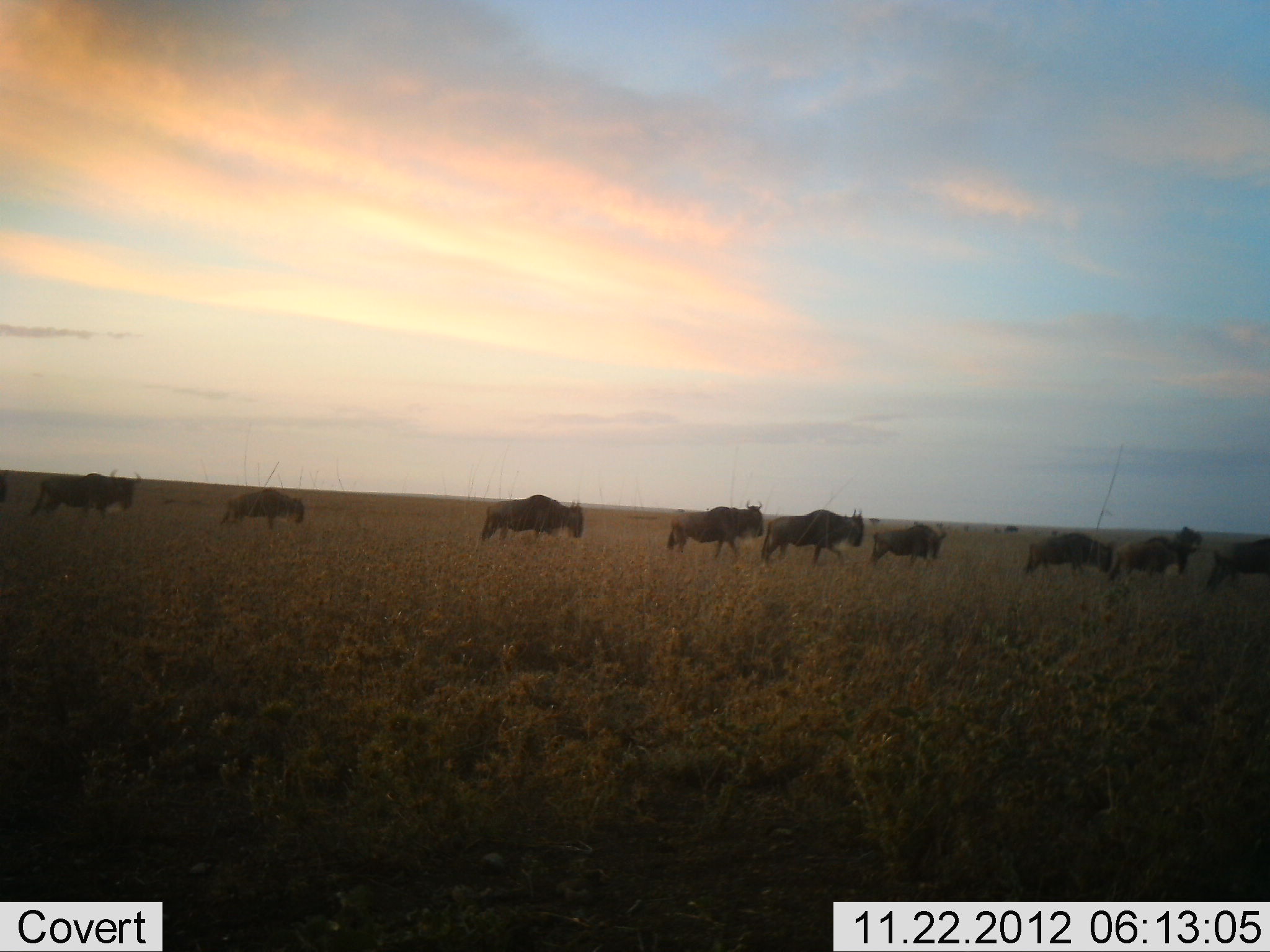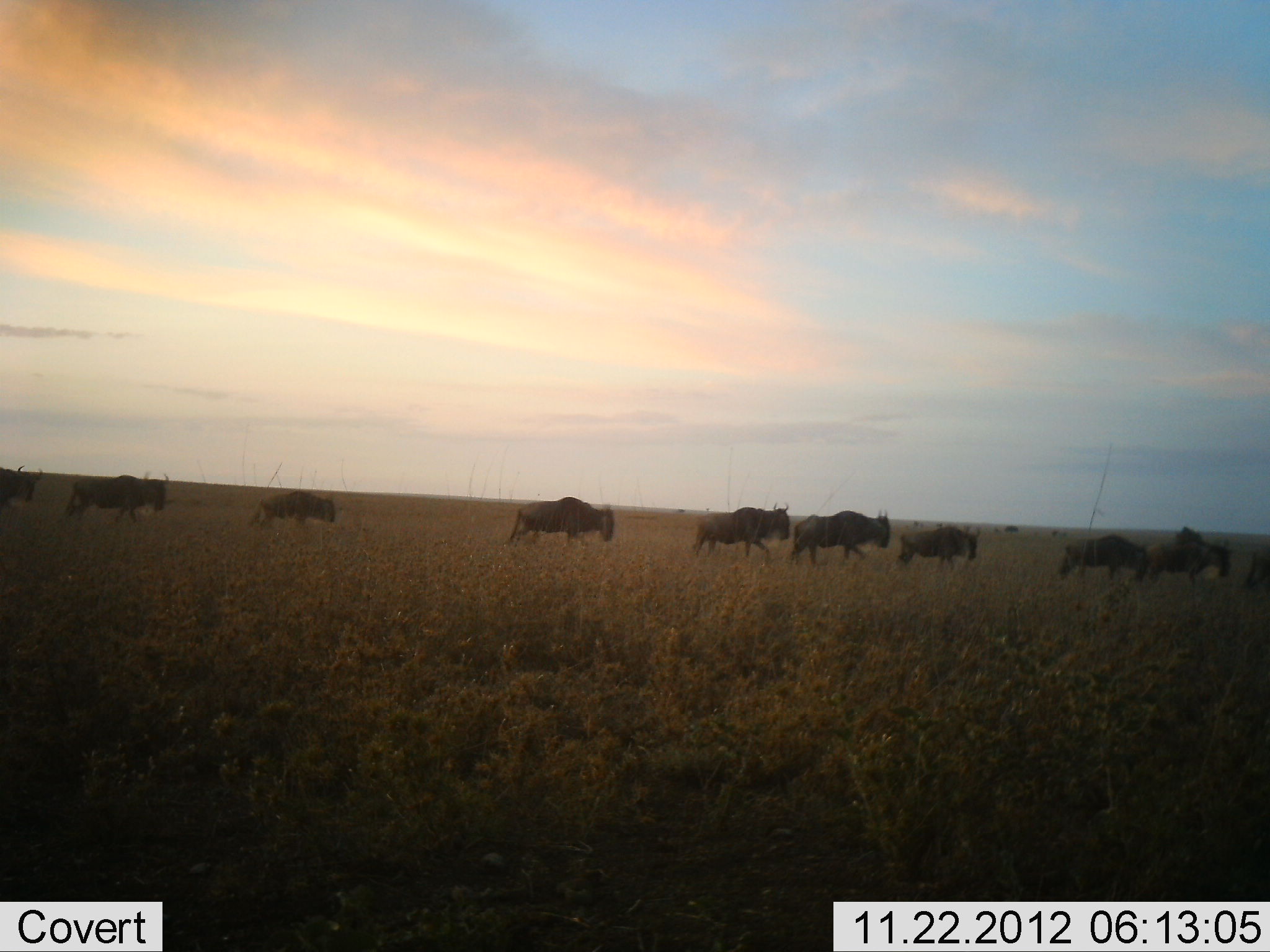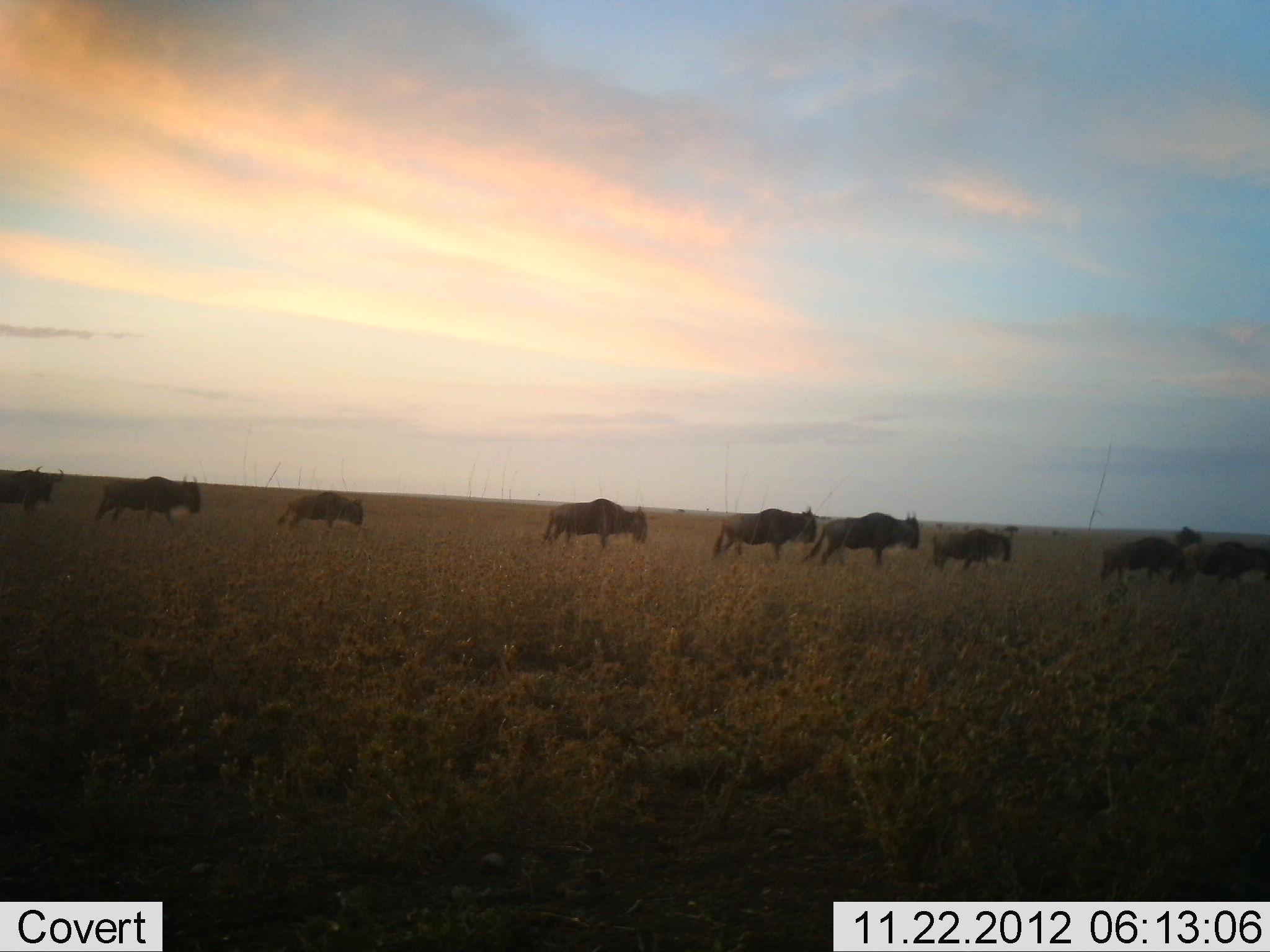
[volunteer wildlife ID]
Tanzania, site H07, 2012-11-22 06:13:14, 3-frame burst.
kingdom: Animalia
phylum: Chordata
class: Mammalia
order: Artiodactyla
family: Bovidae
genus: Connochaetes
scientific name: Connochaetes taurinus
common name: blue wildebeest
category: wildebeest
Wildebeest (blue wildebeest) (Connochaetes taurinus), count 10. Behavior (volunteer vote fractions): standing 0%, resting 0%, moving 100%, interacting 0%. Young present (vote fraction): 0%. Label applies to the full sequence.